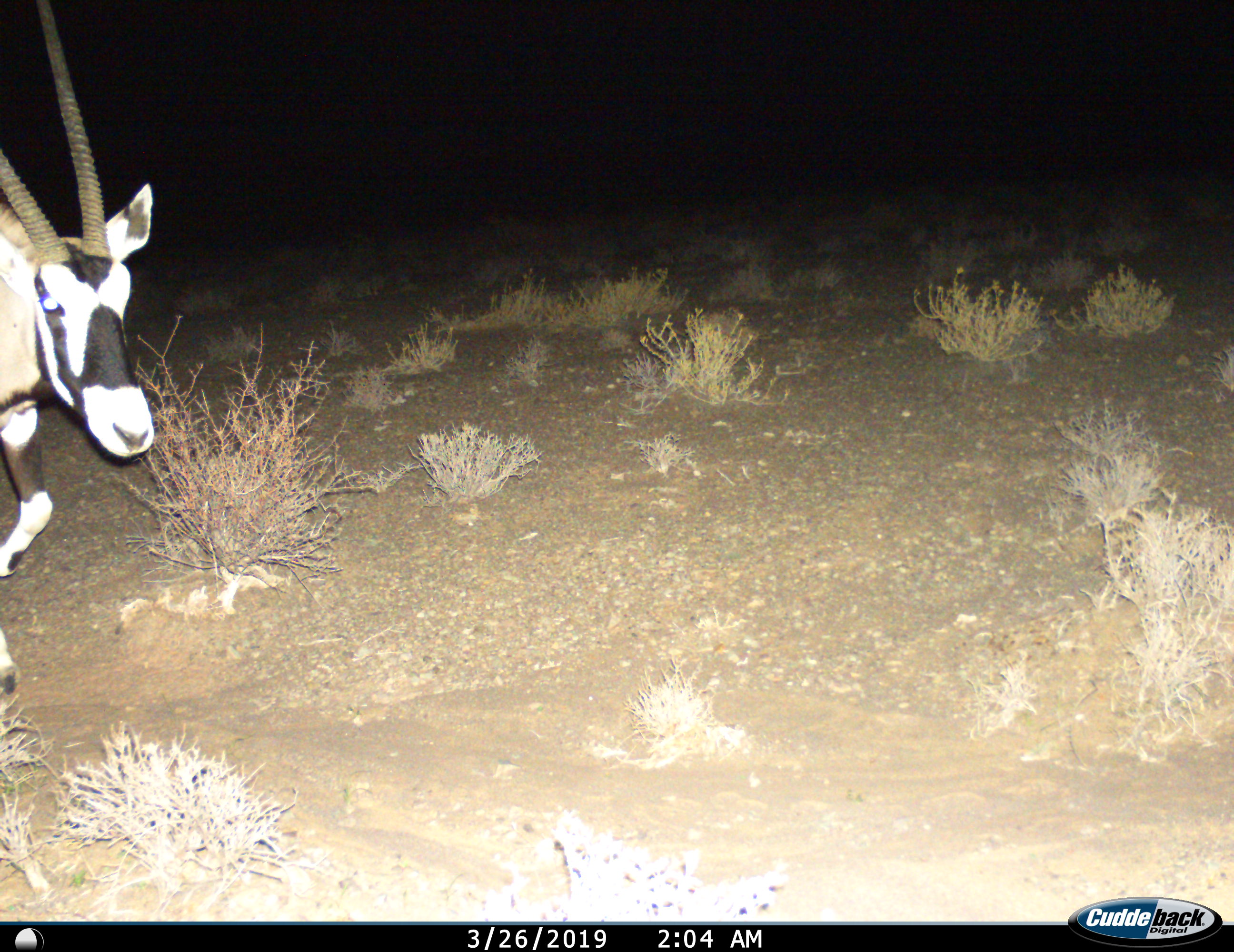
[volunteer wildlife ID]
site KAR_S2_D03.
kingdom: Animalia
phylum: Chordata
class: Mammalia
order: Artiodactyla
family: Bovidae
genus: Oryx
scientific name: Oryx gazella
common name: gemsbok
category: oryx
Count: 1.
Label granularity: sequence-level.